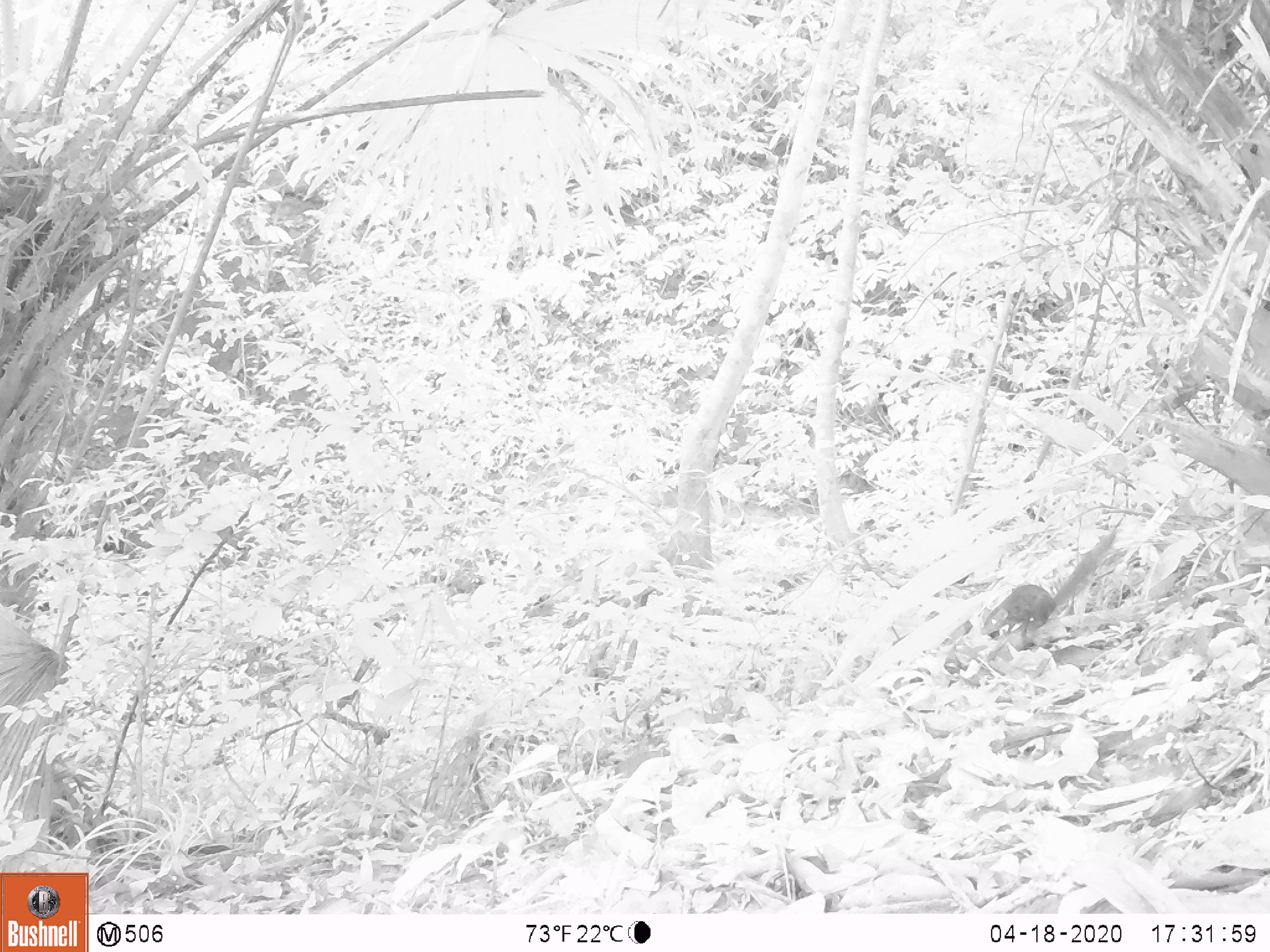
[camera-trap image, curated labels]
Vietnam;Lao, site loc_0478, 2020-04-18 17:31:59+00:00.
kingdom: Animalia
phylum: Chordata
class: Mammalia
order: Rodentia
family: Sciuridae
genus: Dremomys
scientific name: Dremomys rufigenis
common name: red-cheeked squirrel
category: red cheeked squirrel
Red cheeked squirrel (red-cheeked squirrel) (Dremomys rufigenis). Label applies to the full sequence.